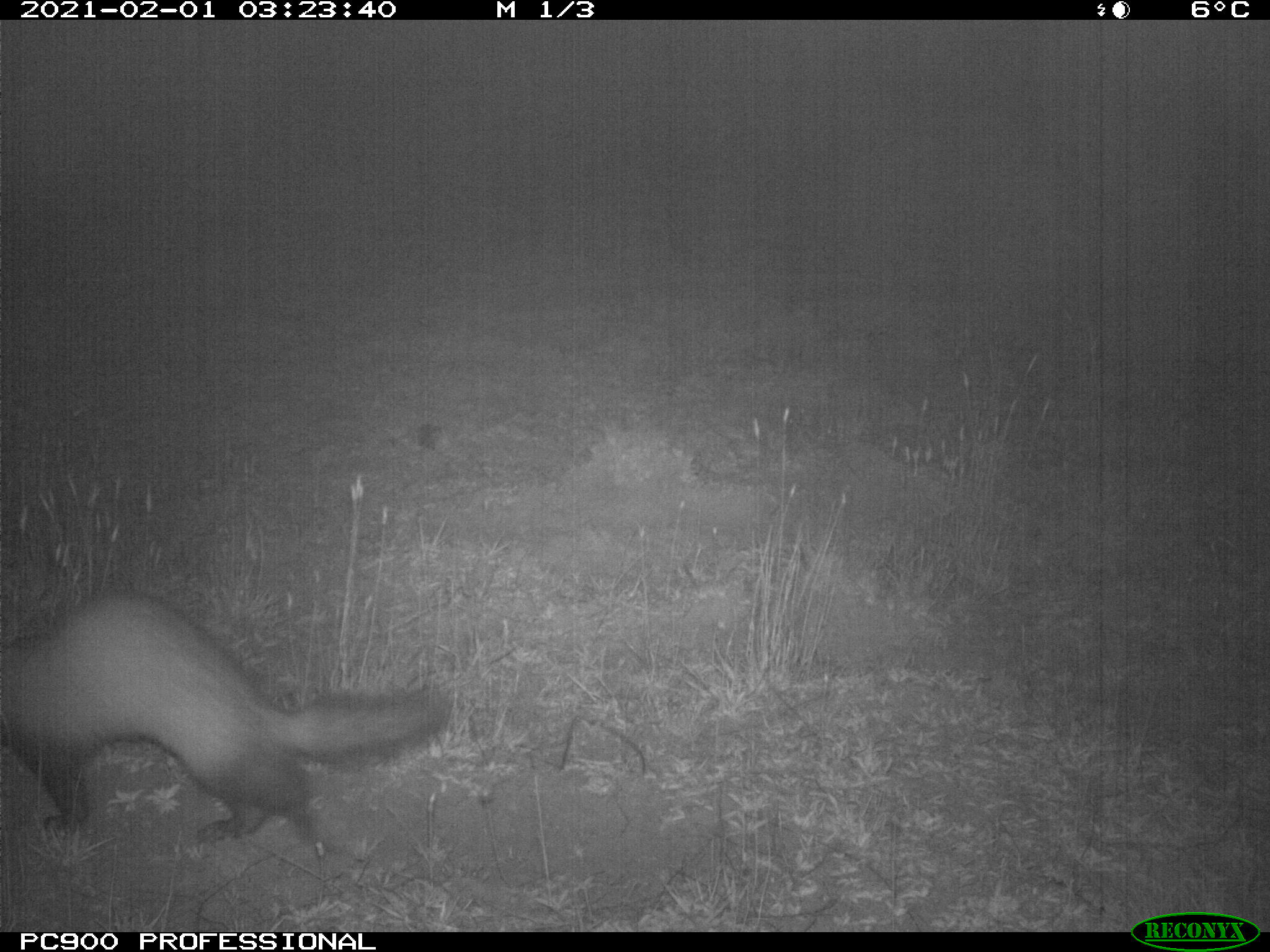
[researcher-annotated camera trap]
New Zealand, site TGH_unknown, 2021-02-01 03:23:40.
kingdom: Animalia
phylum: Chordata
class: Mammalia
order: Carnivora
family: Mustelidae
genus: Mustela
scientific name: Mustela furo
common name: ferret